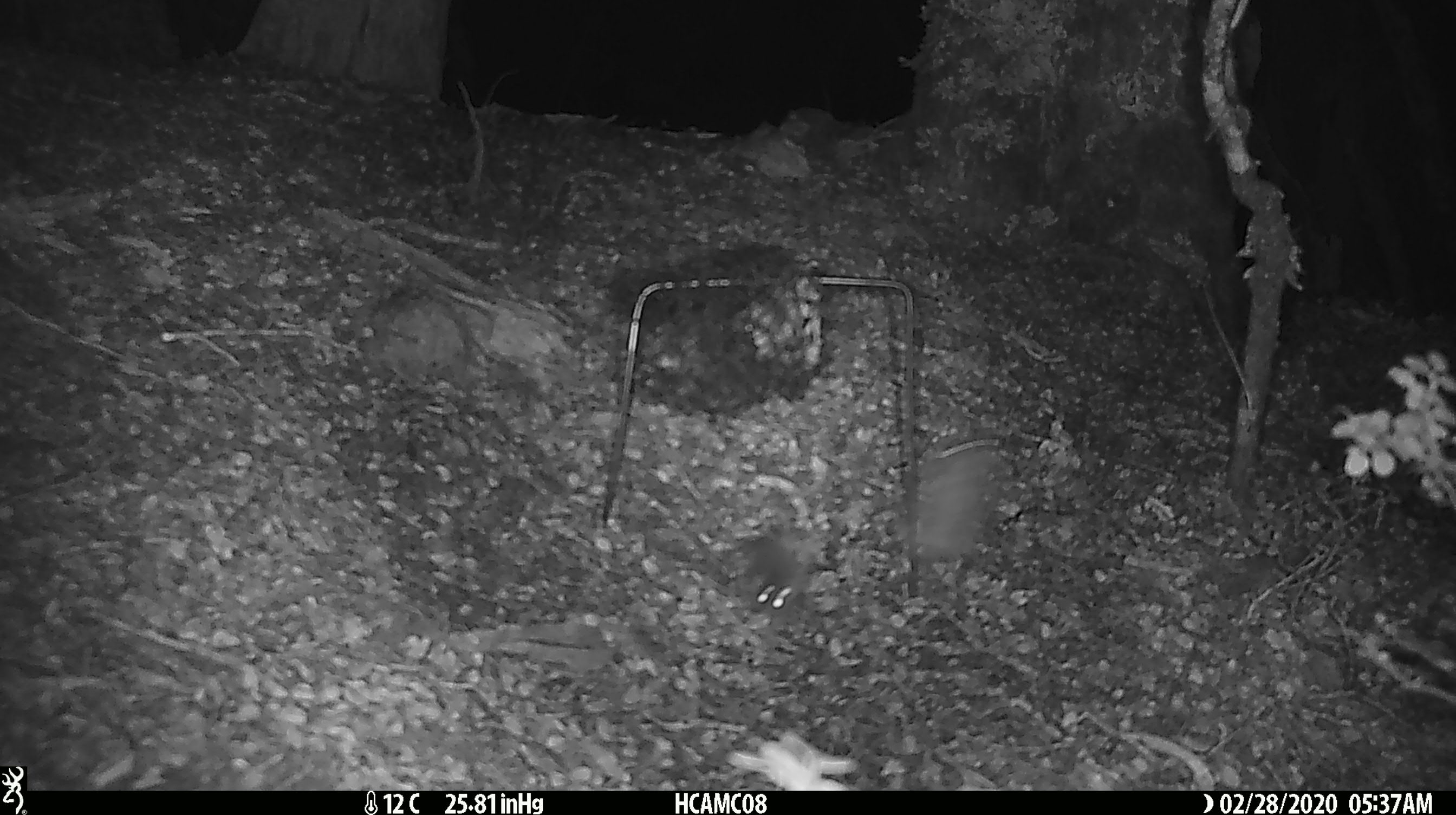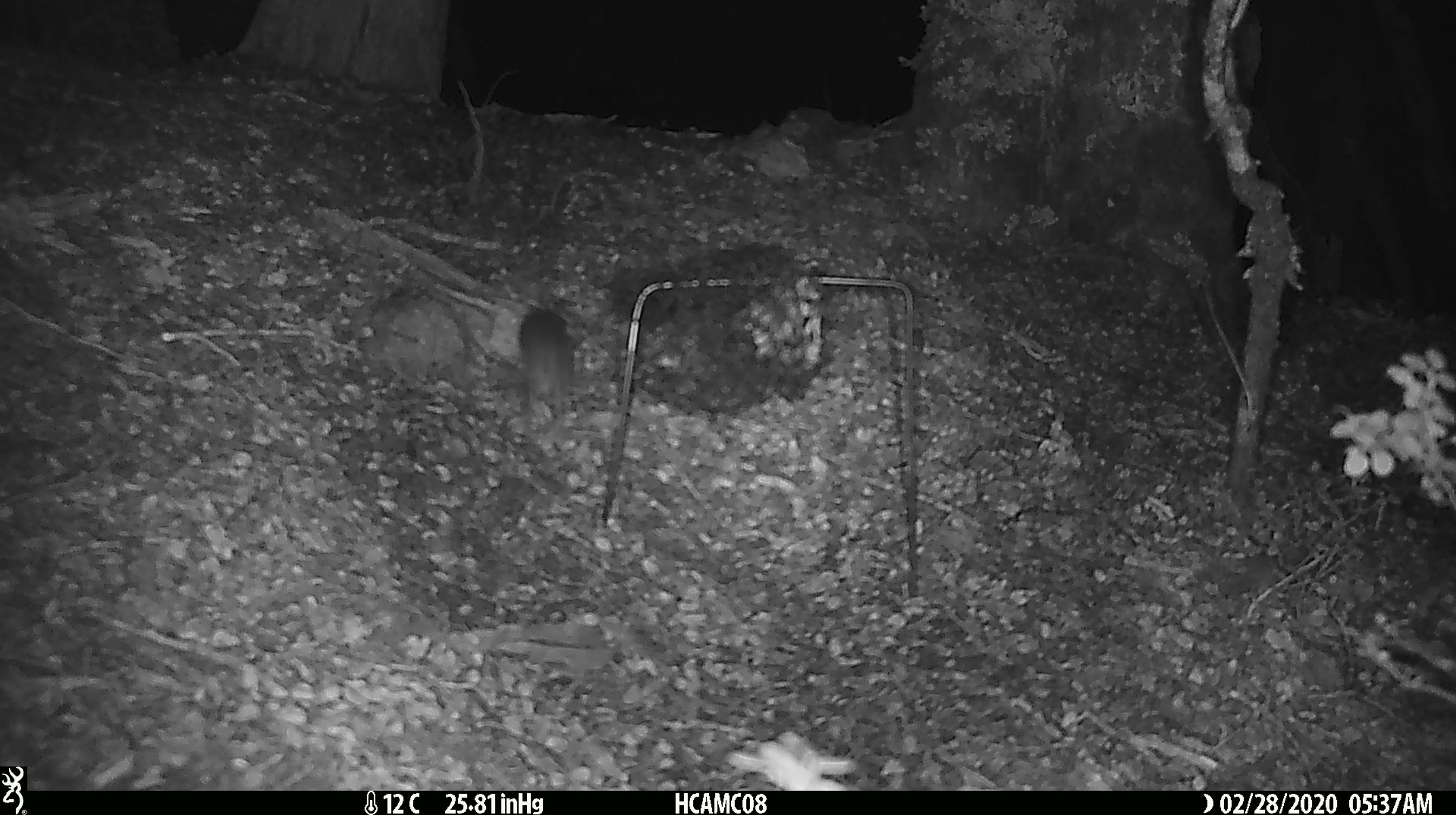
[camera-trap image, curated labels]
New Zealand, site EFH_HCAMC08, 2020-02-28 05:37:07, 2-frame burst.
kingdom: Animalia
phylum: Chordata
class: Mammalia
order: Rodentia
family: Muridae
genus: Mus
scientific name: Mus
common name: mouse